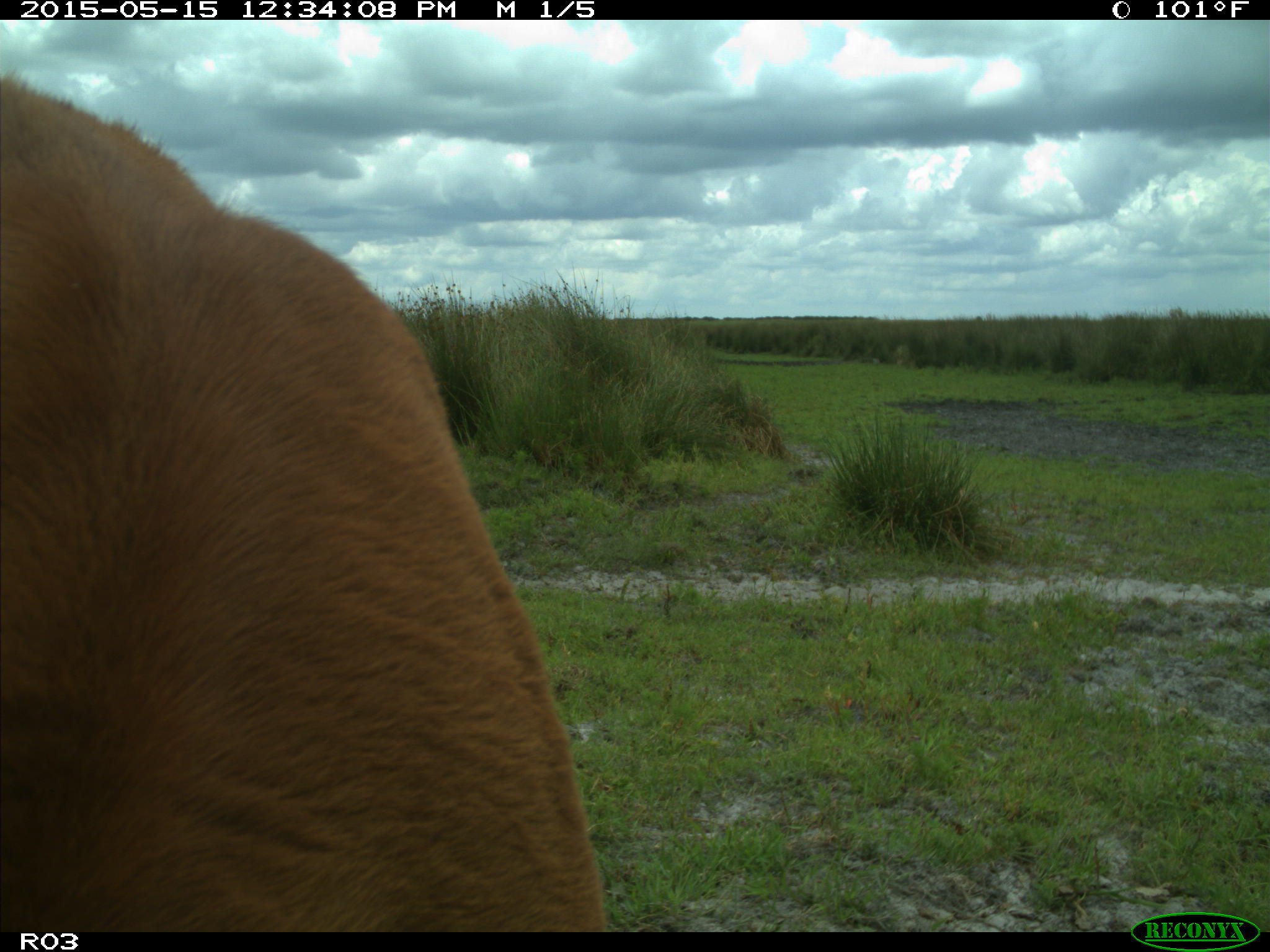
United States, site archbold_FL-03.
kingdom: Animalia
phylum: Chordata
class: Mammalia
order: Artiodactyla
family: Bovidae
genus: Bos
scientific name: Bos taurus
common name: domestic cow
Bos taurus (domestic cow).